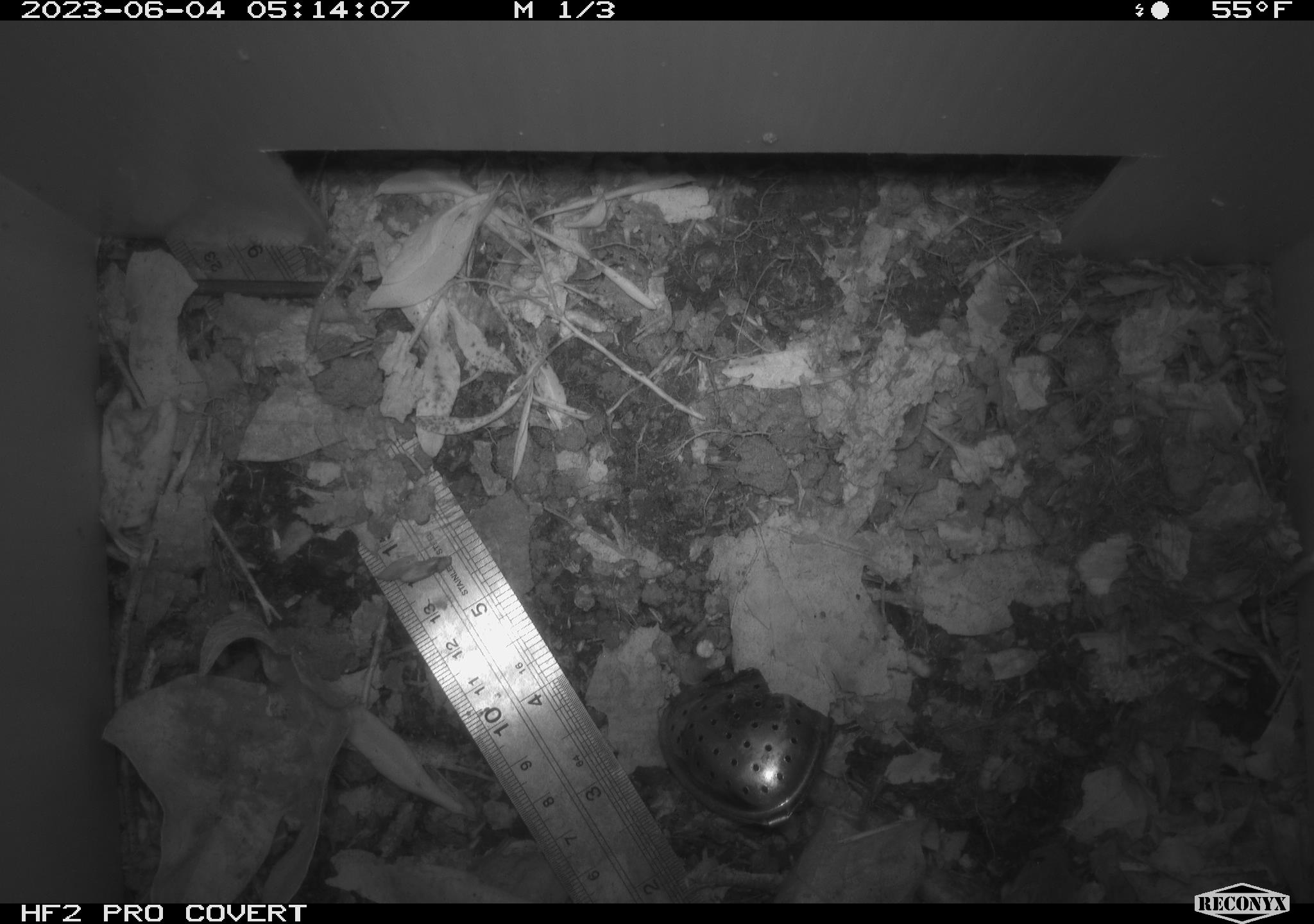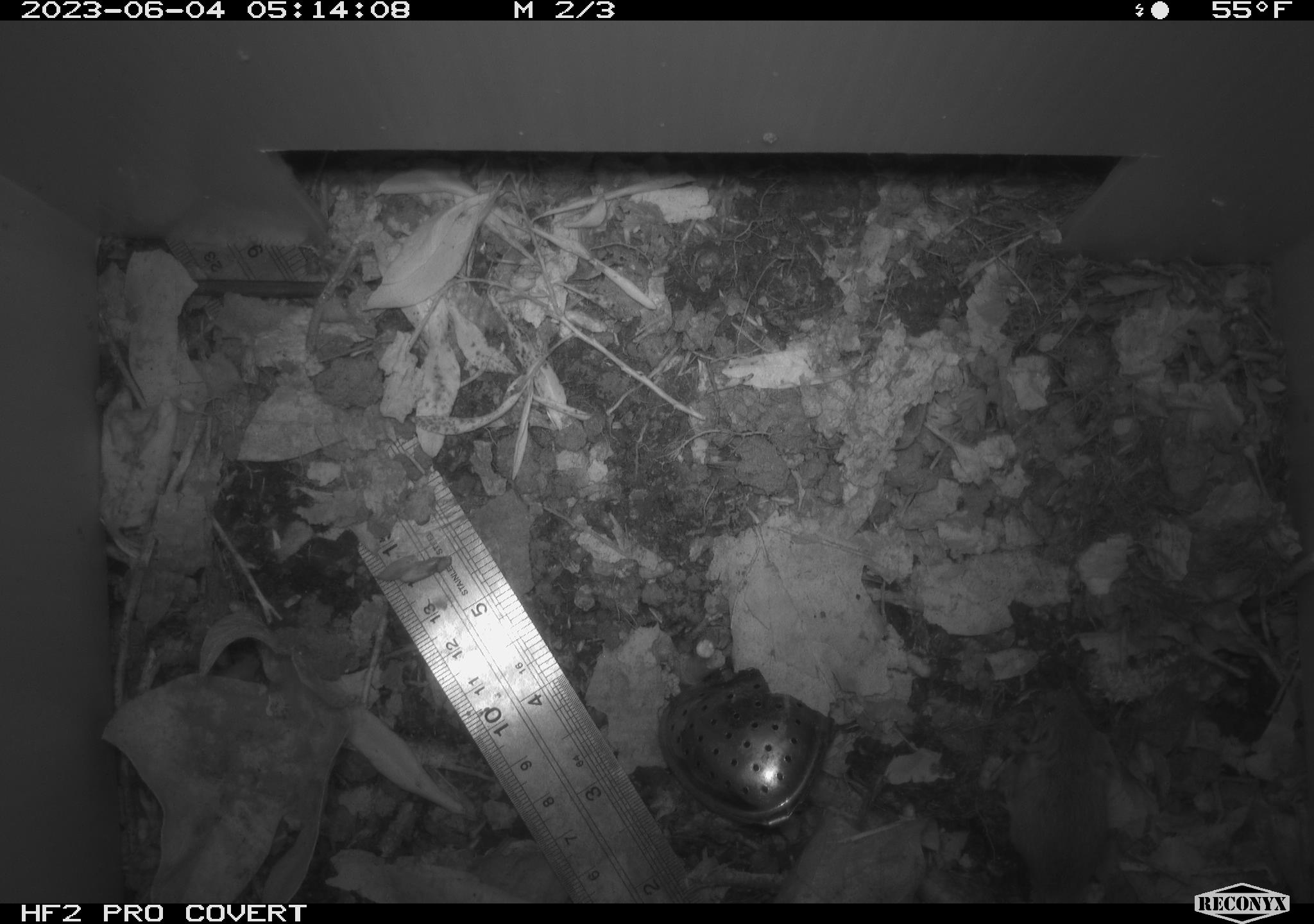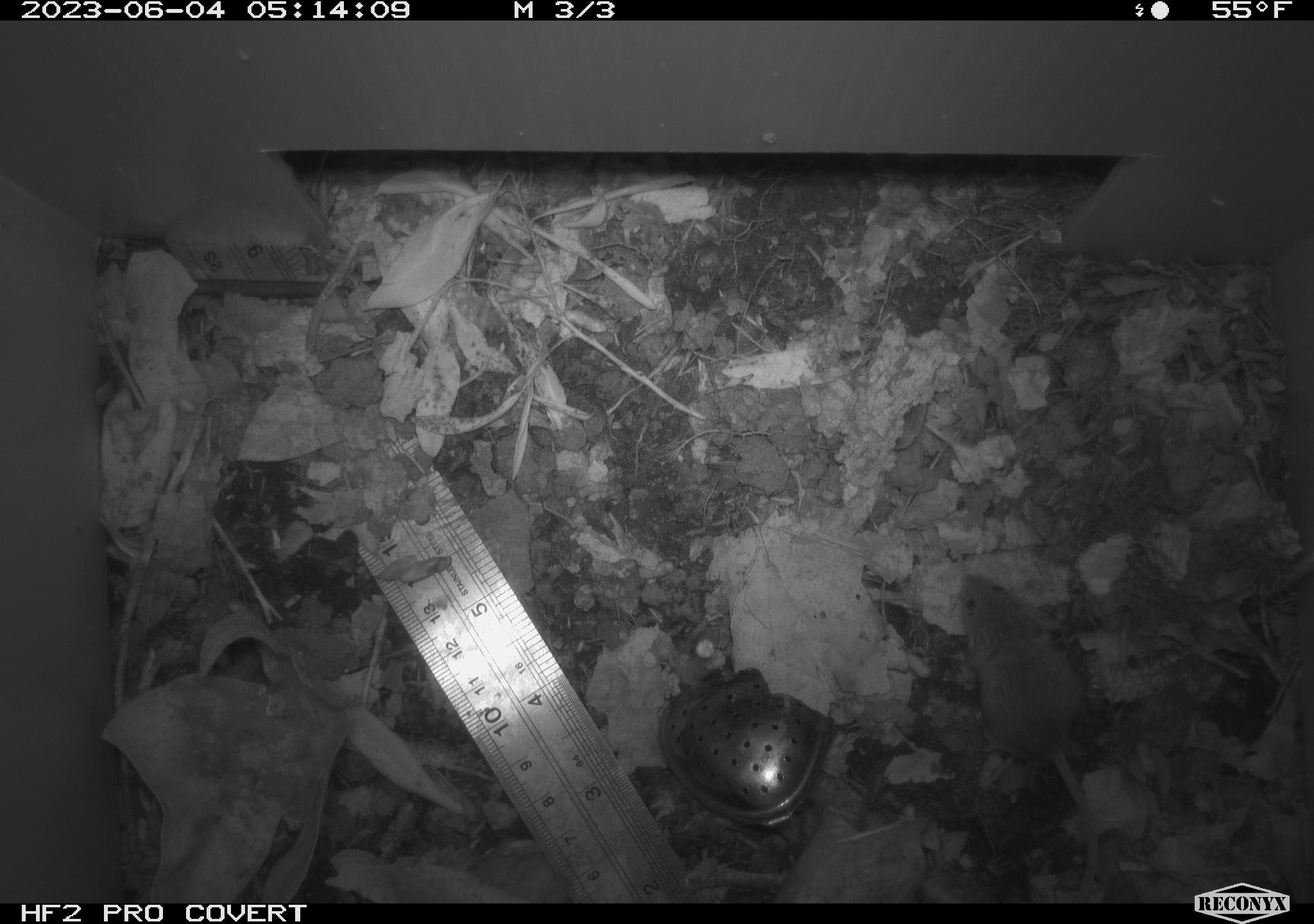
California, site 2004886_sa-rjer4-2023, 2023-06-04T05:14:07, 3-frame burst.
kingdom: Animalia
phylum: Chordata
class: Mammalia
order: Rodentia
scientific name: Rodentia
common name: mouse species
Mouse species (Rodentia).